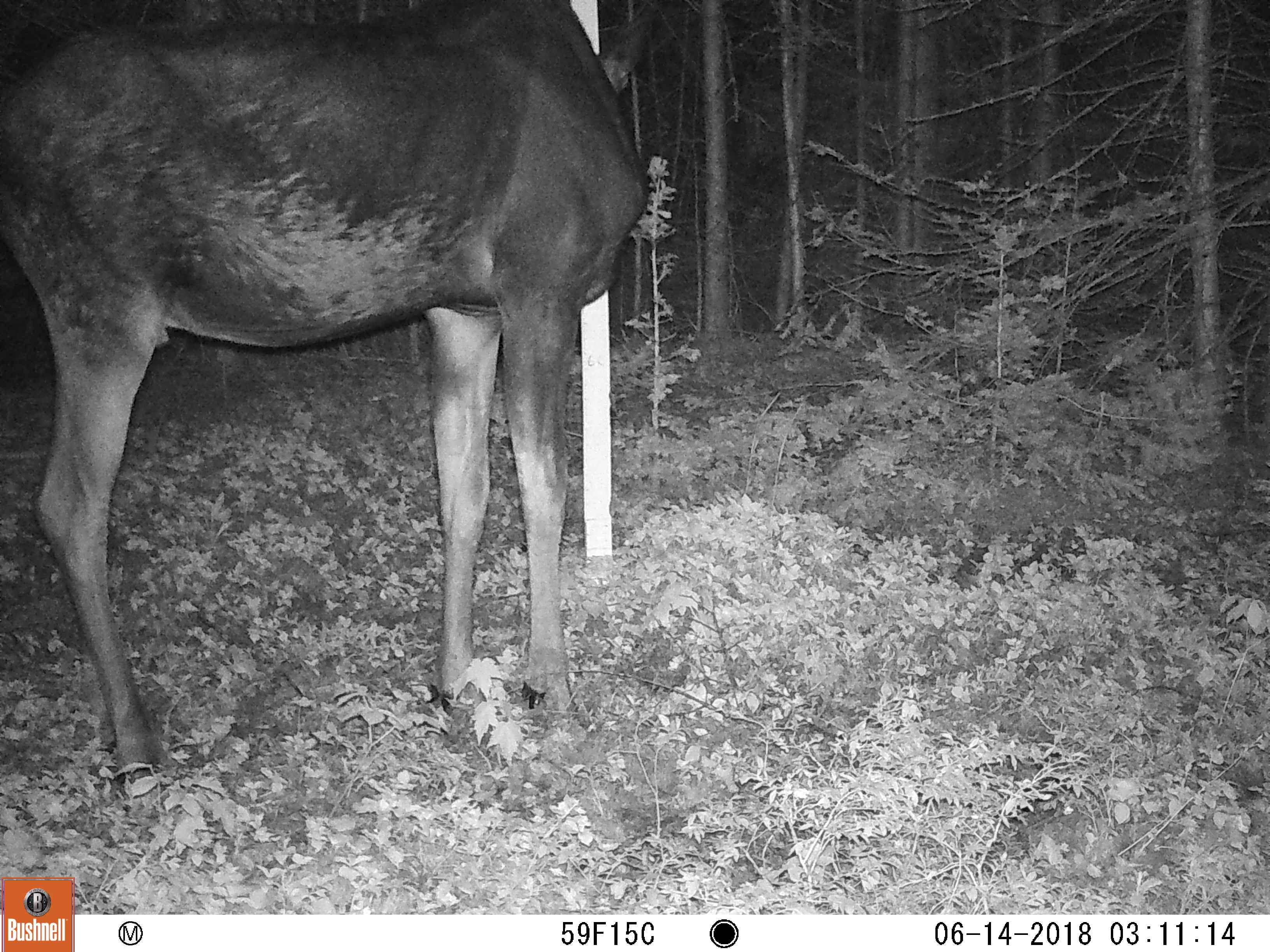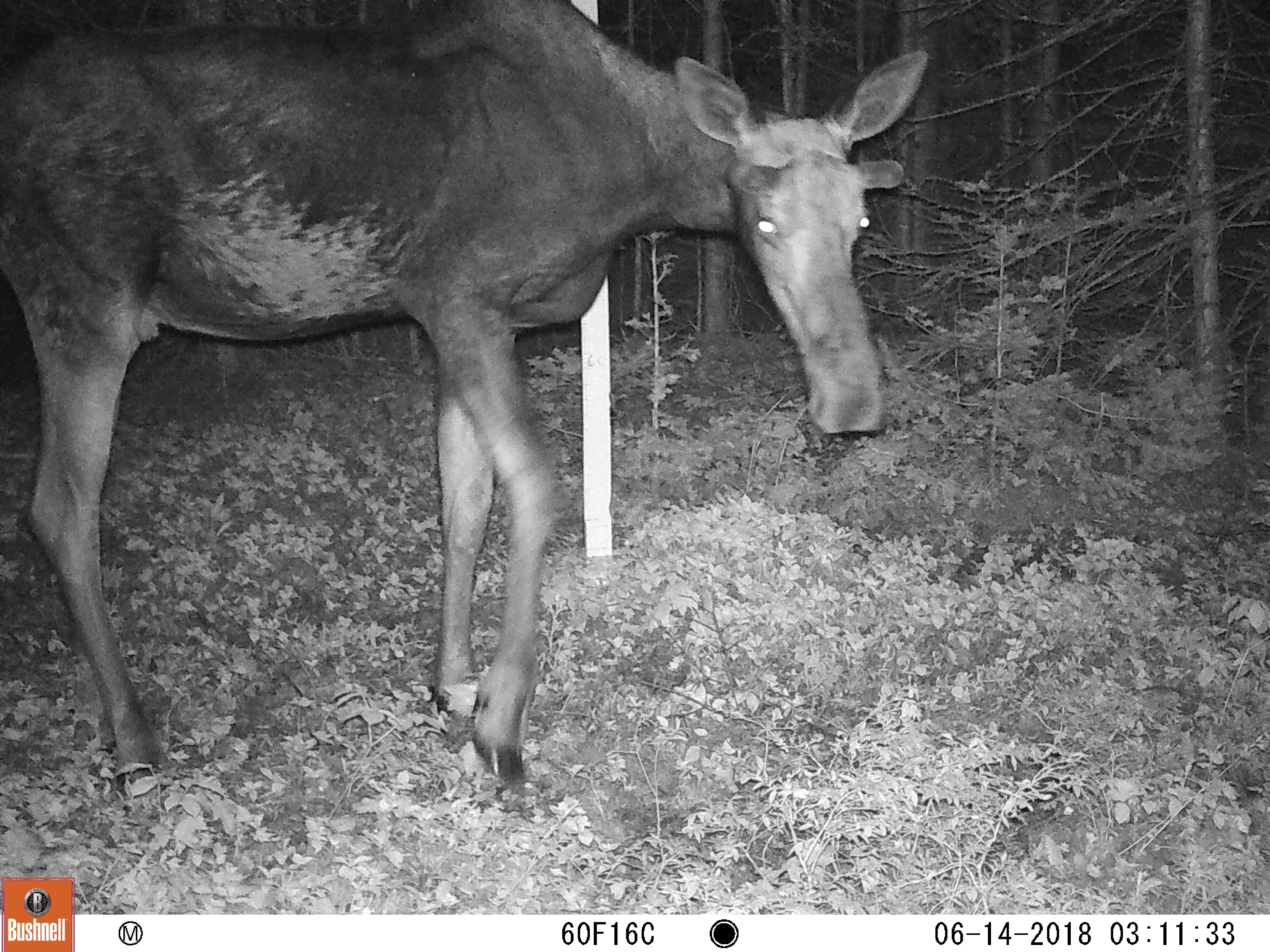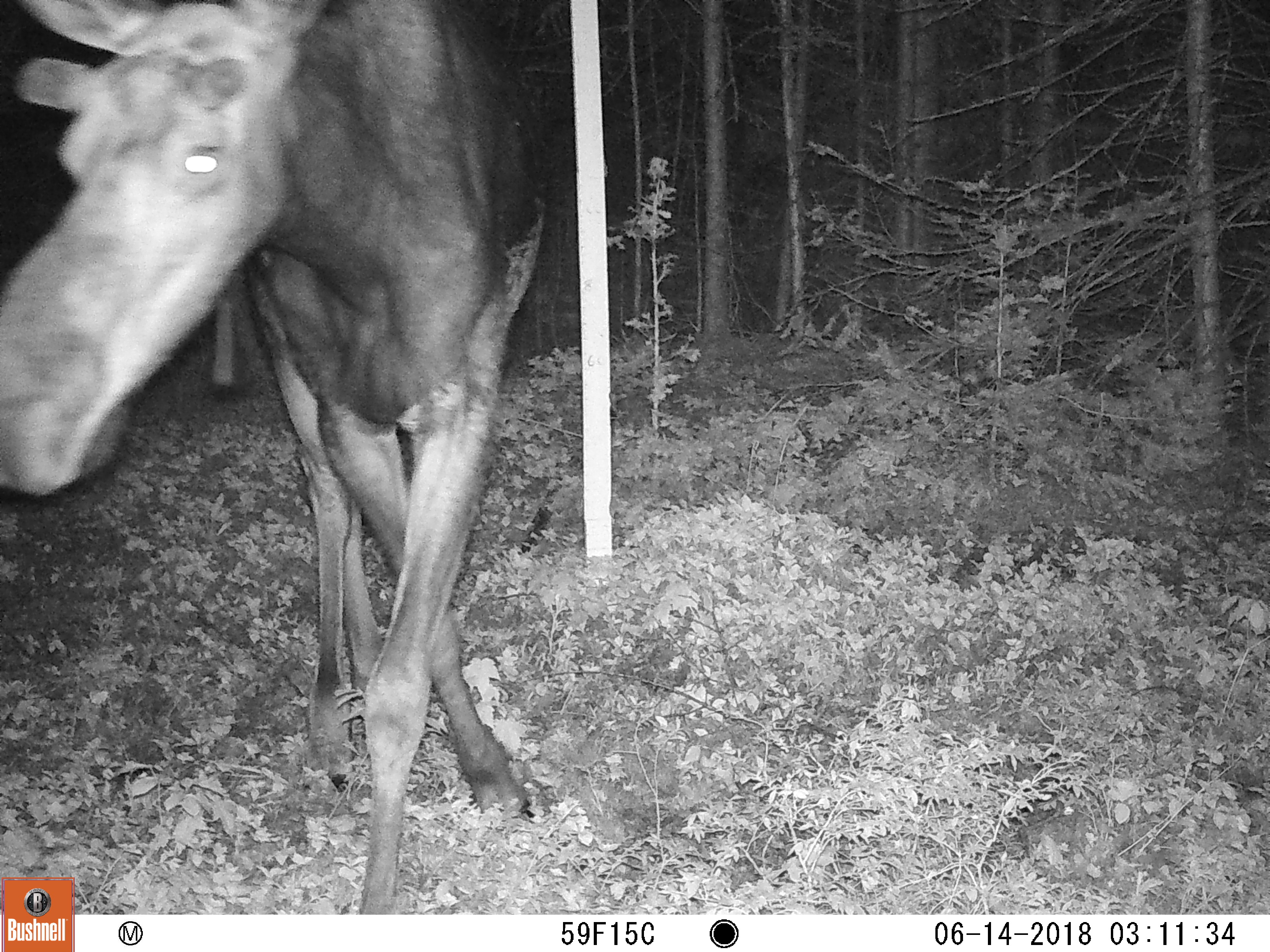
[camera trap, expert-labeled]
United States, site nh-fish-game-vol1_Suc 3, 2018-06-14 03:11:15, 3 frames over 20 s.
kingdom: Animalia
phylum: Chordata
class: Mammalia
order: Artiodactyla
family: Cervidae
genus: Alces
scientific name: Alces alces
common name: moose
Moose (Alces alces).